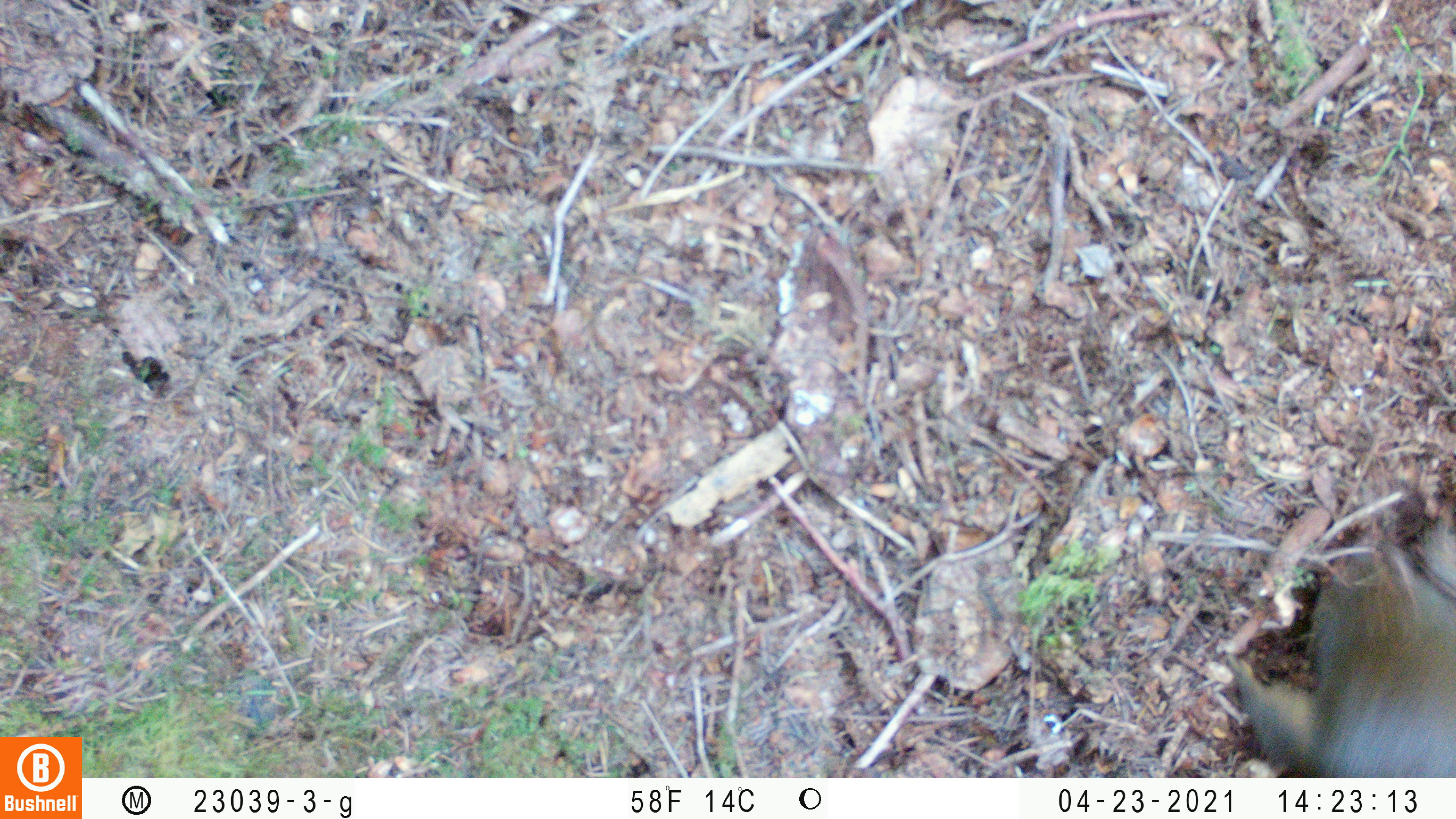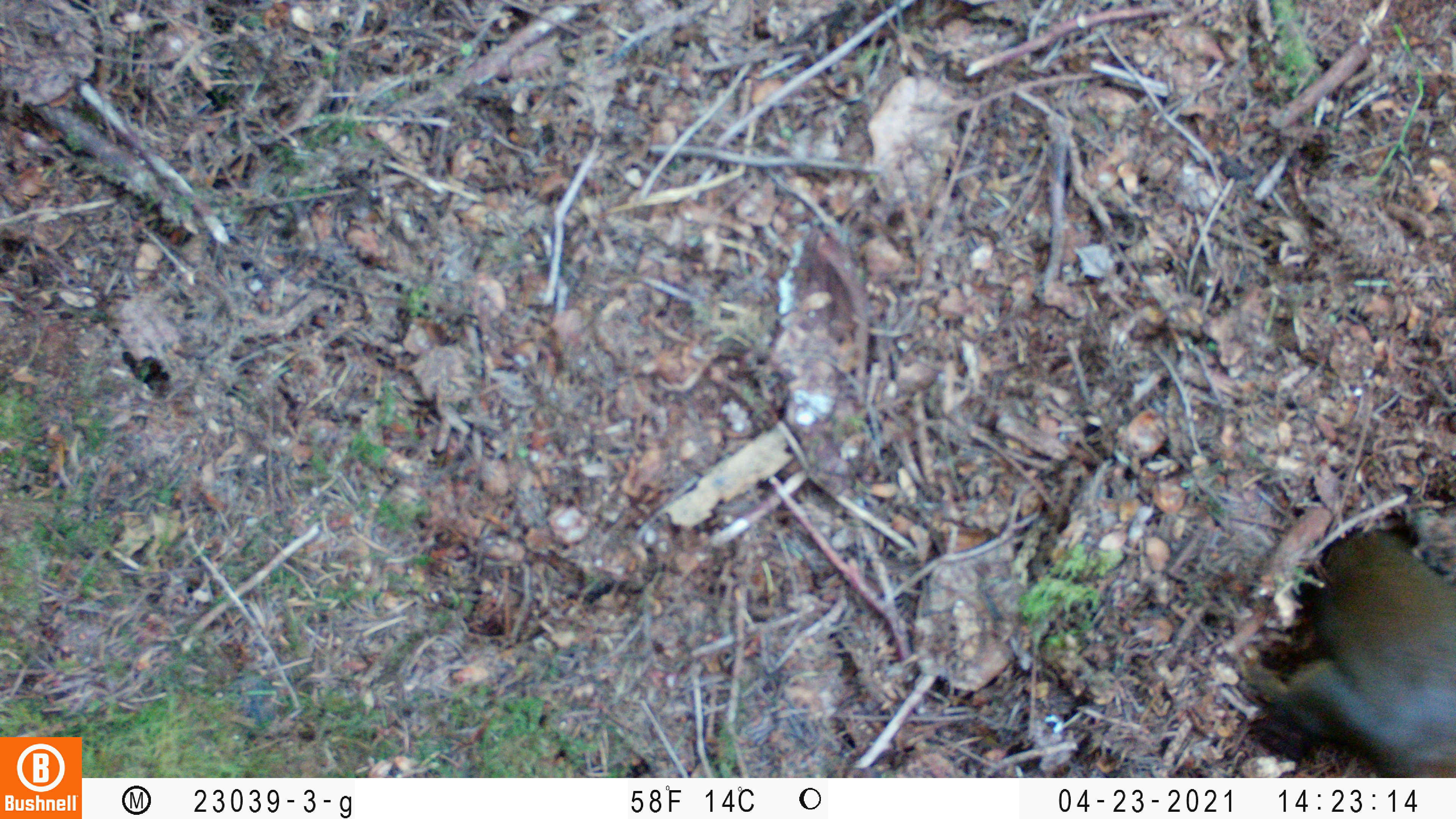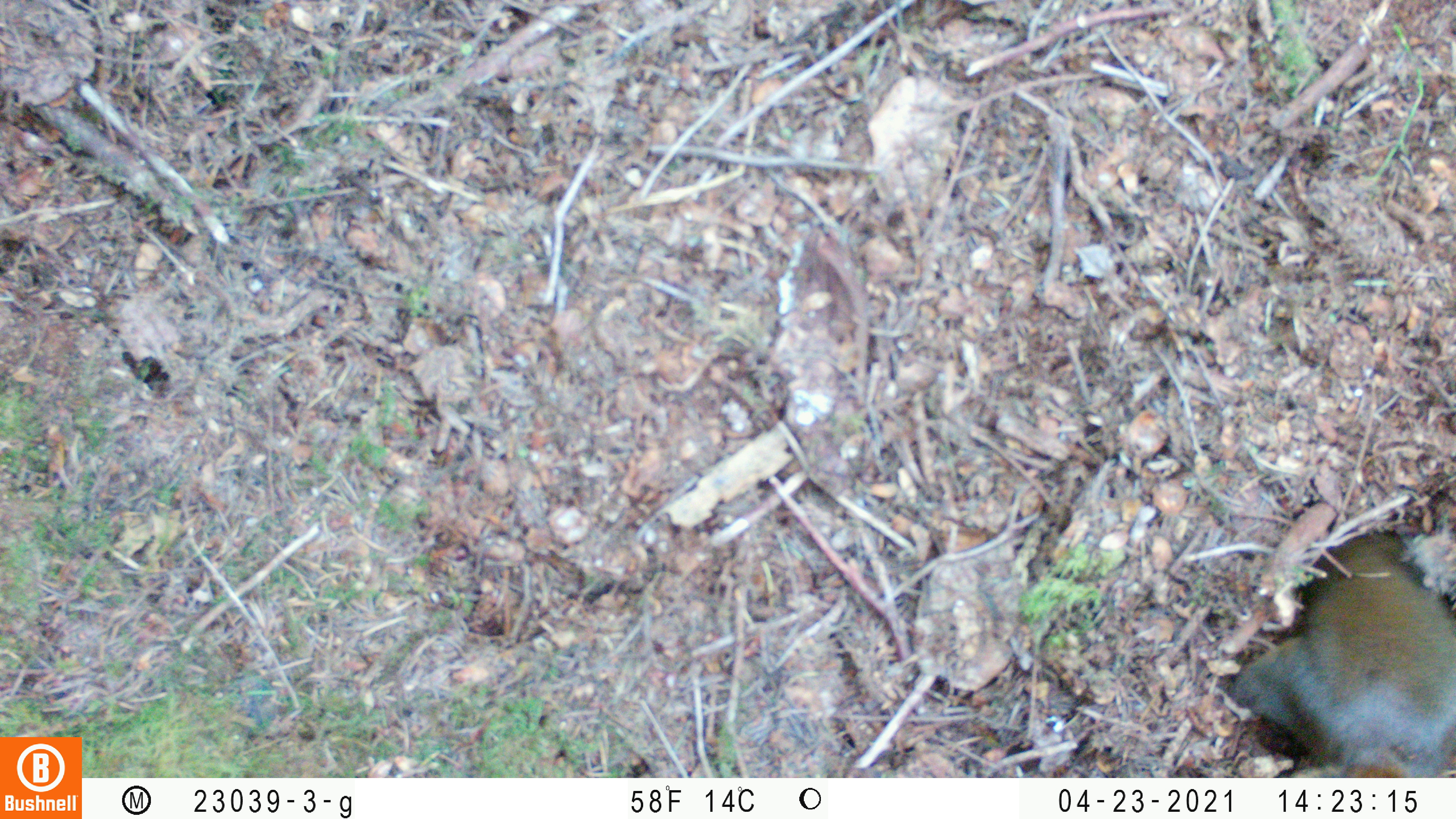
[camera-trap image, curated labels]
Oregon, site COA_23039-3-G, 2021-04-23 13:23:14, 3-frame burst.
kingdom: Animalia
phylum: Chordata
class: Mammalia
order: Rodentia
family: Sciuridae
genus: Tamiasciurus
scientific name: Tamiasciurus douglasii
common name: douglas squirrel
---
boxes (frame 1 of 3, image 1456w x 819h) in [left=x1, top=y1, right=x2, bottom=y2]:
douglas squirrel: [left=1199, top=480, right=1455, bottom=777]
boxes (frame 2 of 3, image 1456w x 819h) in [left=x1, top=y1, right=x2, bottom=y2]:
douglas squirrel: [left=1215, top=470, right=1455, bottom=778]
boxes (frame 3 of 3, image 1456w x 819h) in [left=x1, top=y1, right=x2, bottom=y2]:
douglas squirrel: [left=1204, top=492, right=1455, bottom=778]